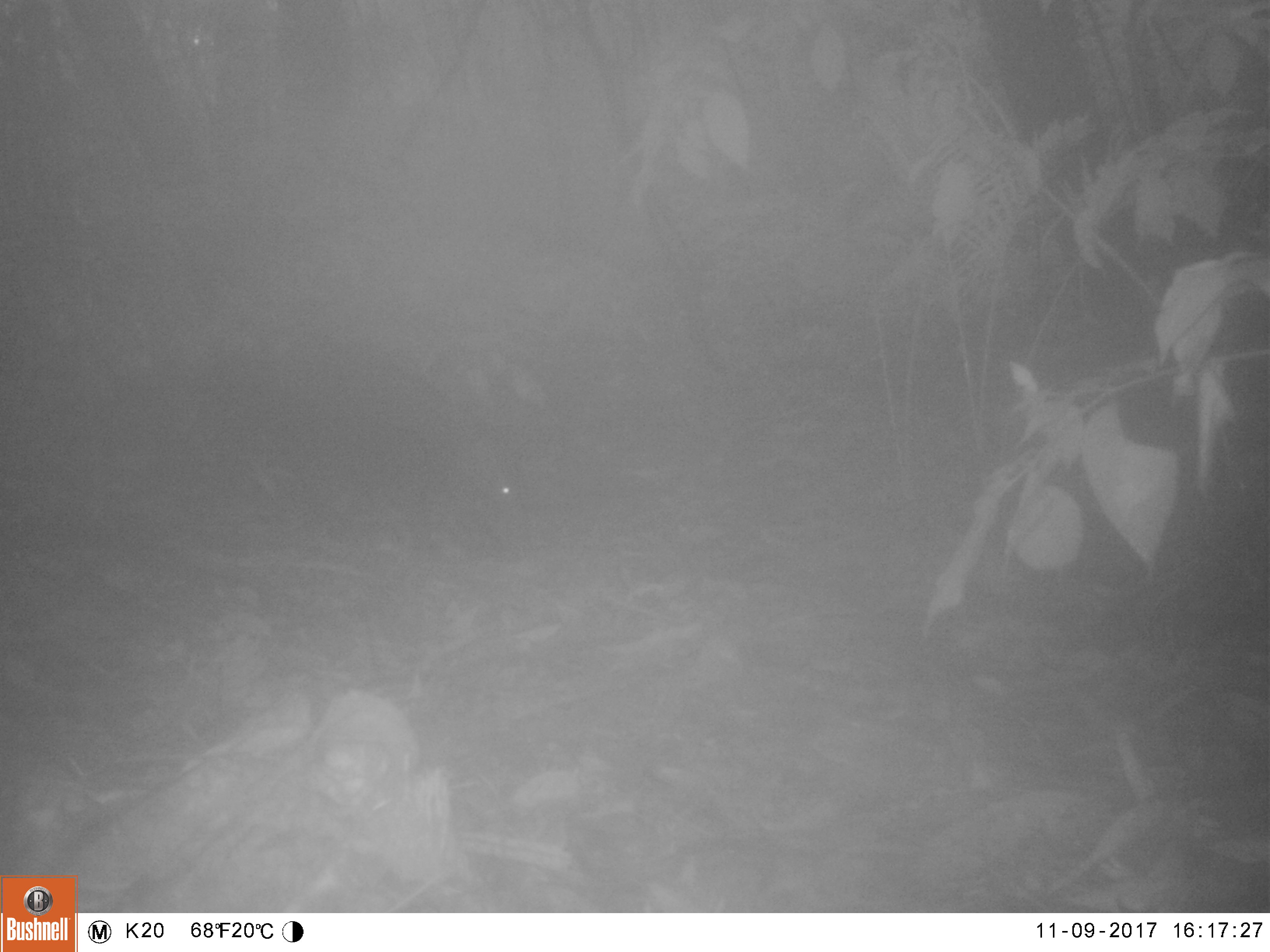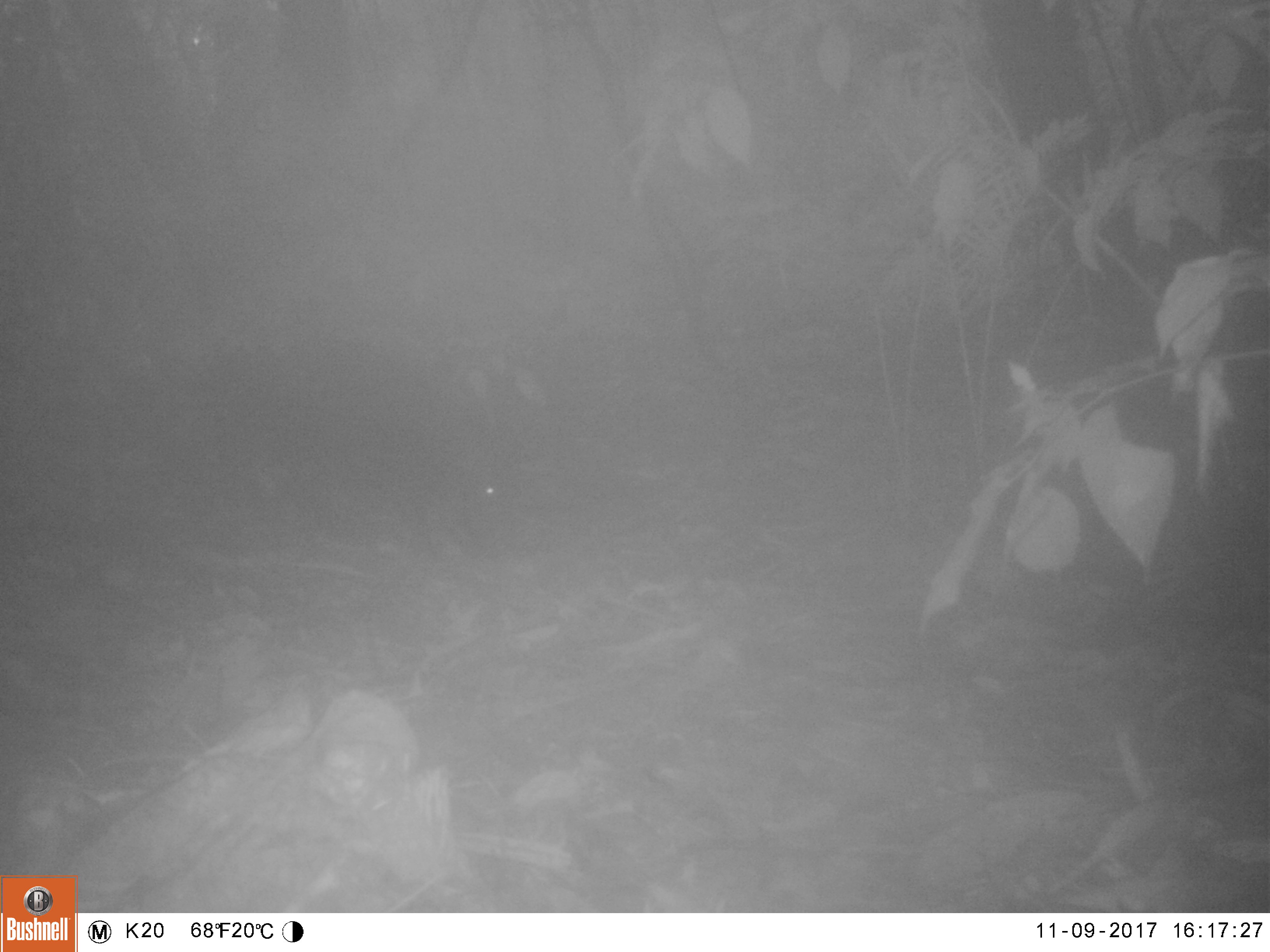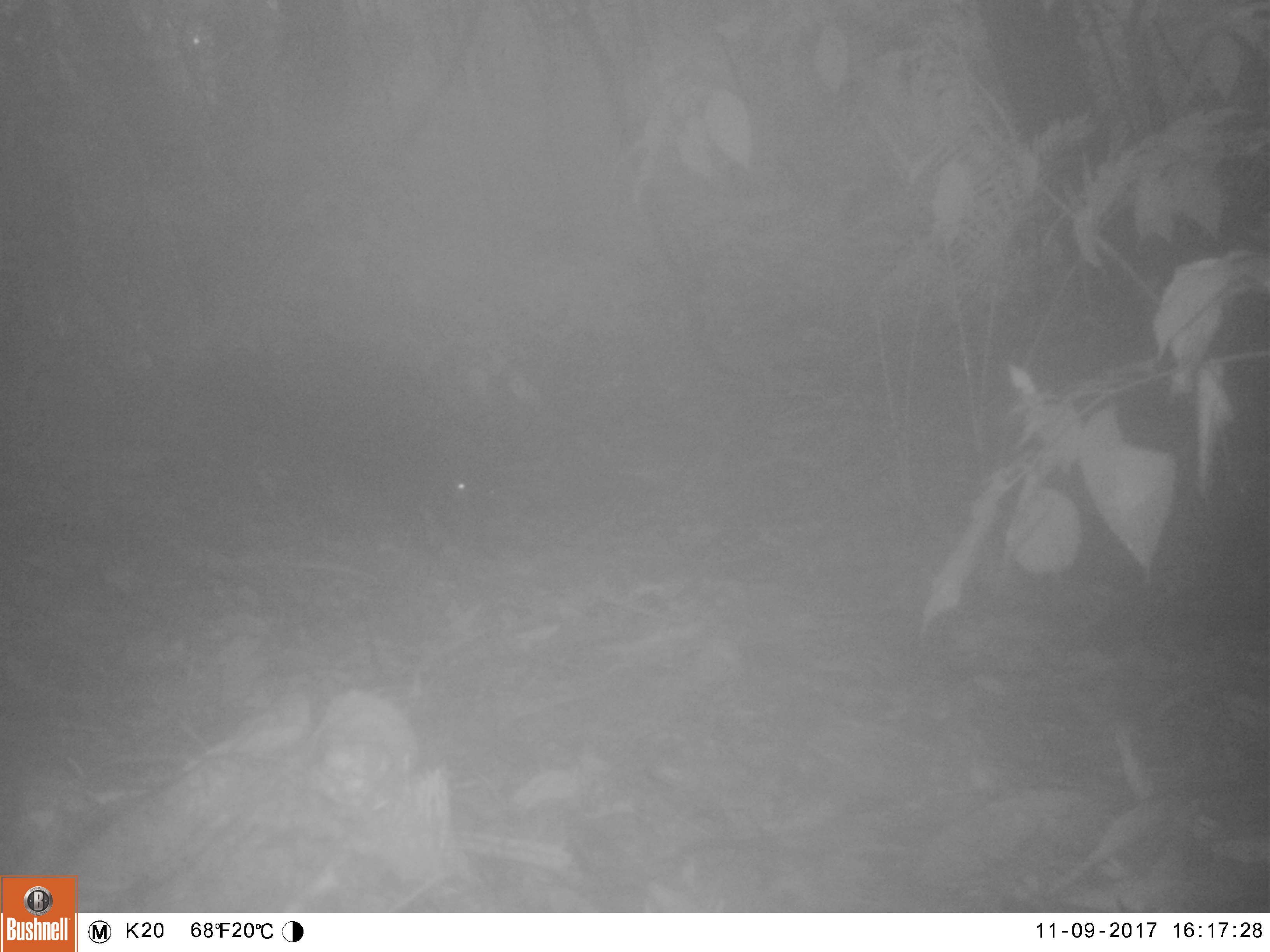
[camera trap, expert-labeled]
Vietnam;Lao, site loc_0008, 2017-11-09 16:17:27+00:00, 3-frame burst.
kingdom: Animalia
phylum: Chordata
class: Mammalia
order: Artiodactyla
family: Suidae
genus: Sus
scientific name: Sus scrofa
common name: eurasian wild pig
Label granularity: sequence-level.